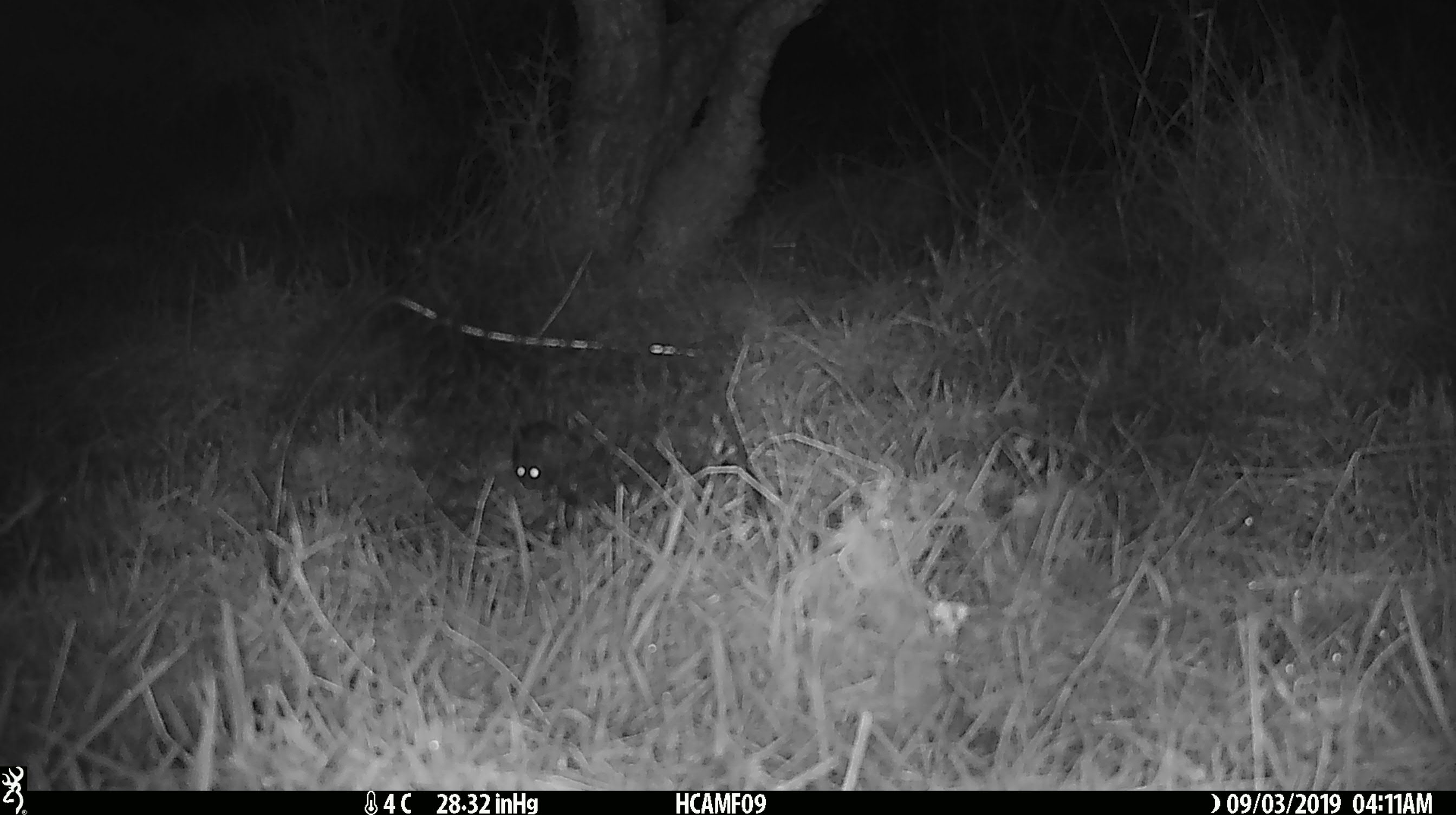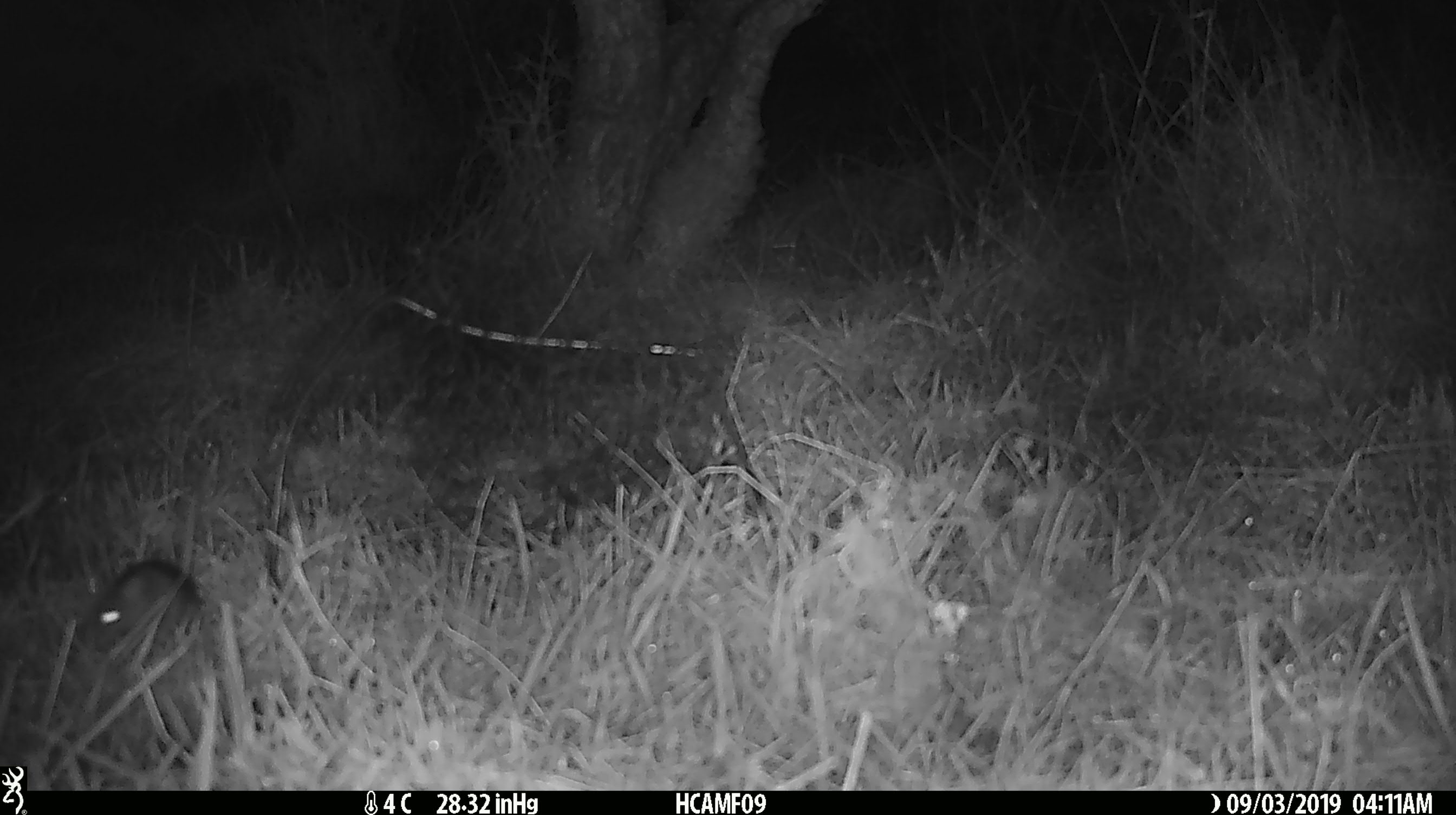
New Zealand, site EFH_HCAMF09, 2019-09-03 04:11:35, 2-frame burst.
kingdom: Animalia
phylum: Chordata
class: Mammalia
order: Rodentia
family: Muridae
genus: Mus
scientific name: Mus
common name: mouse